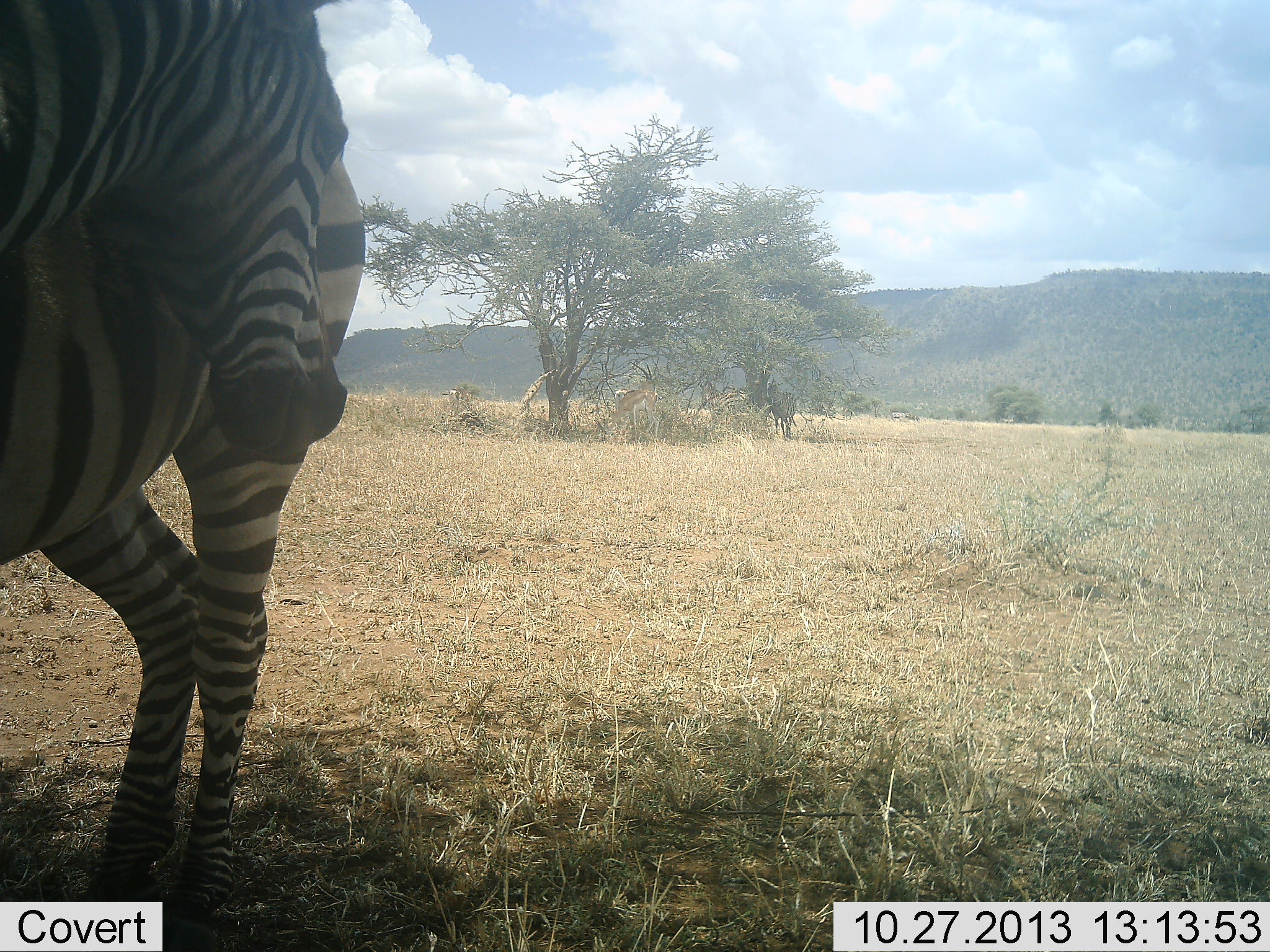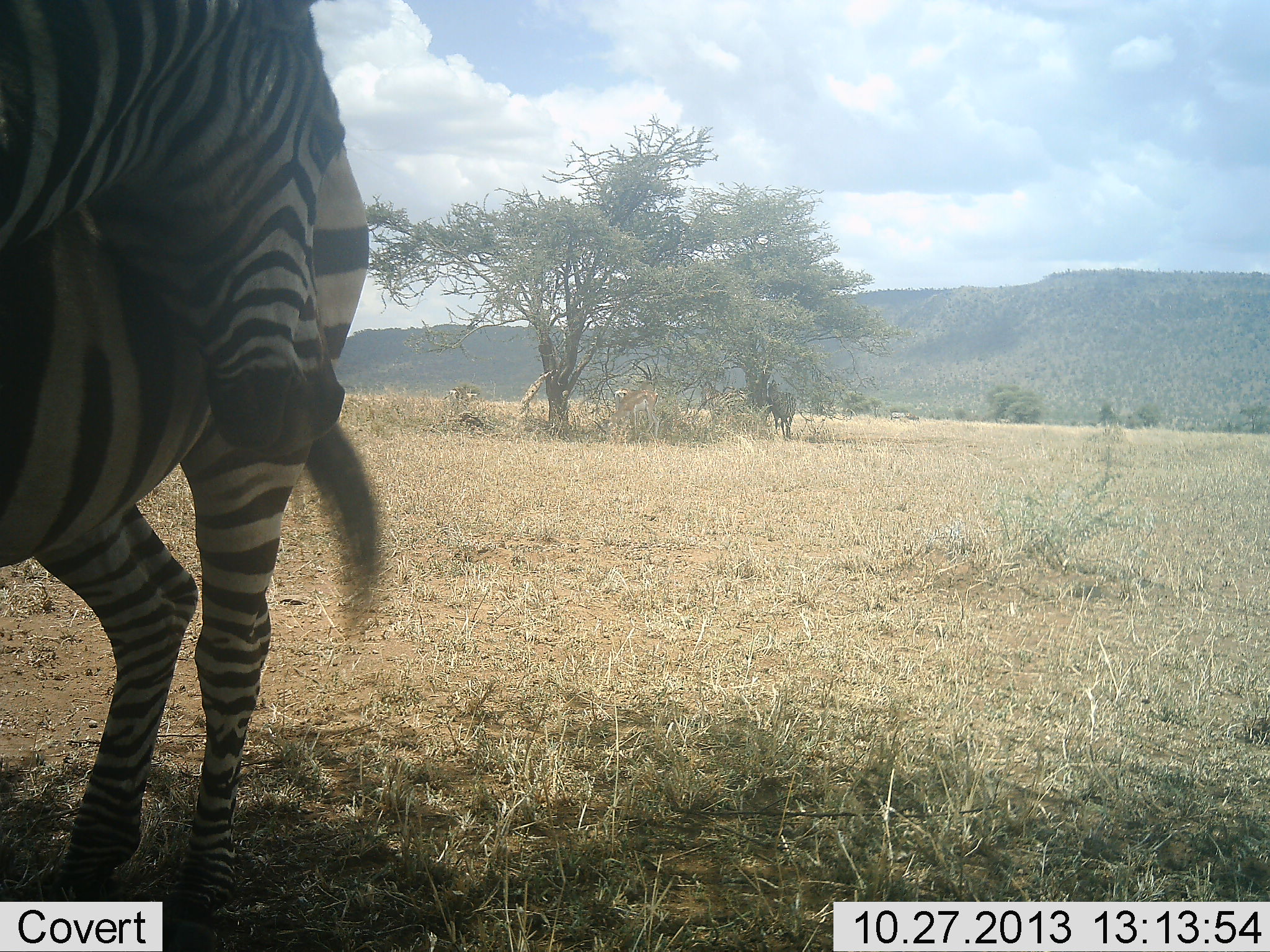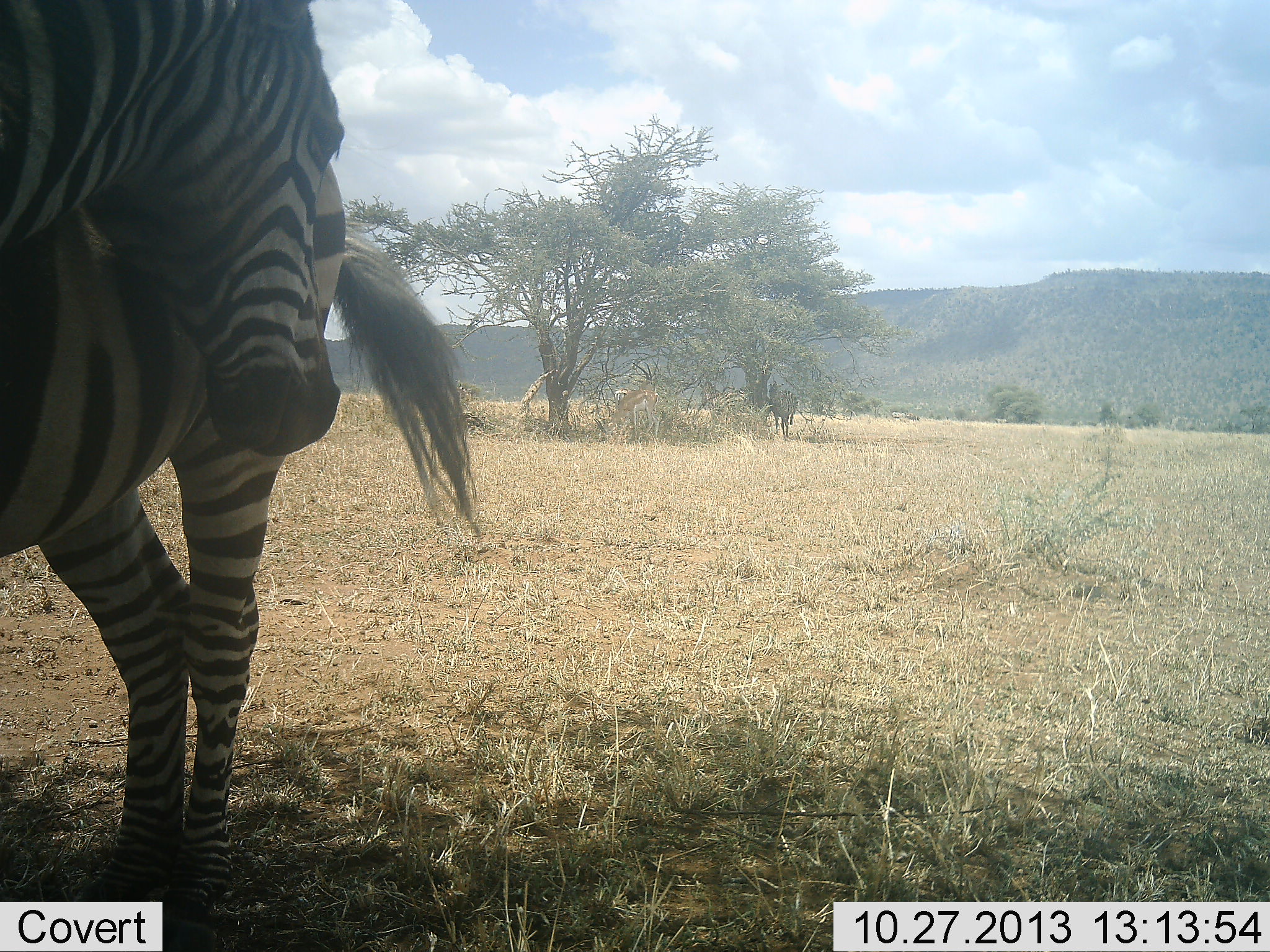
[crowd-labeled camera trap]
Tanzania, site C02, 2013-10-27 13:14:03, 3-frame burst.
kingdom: Animalia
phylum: Chordata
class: Mammalia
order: Perissodactyla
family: Equidae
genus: Equus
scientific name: Equus quagga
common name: plains zebra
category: zebra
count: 2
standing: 73%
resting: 7%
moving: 4%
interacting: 38%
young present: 4%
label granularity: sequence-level